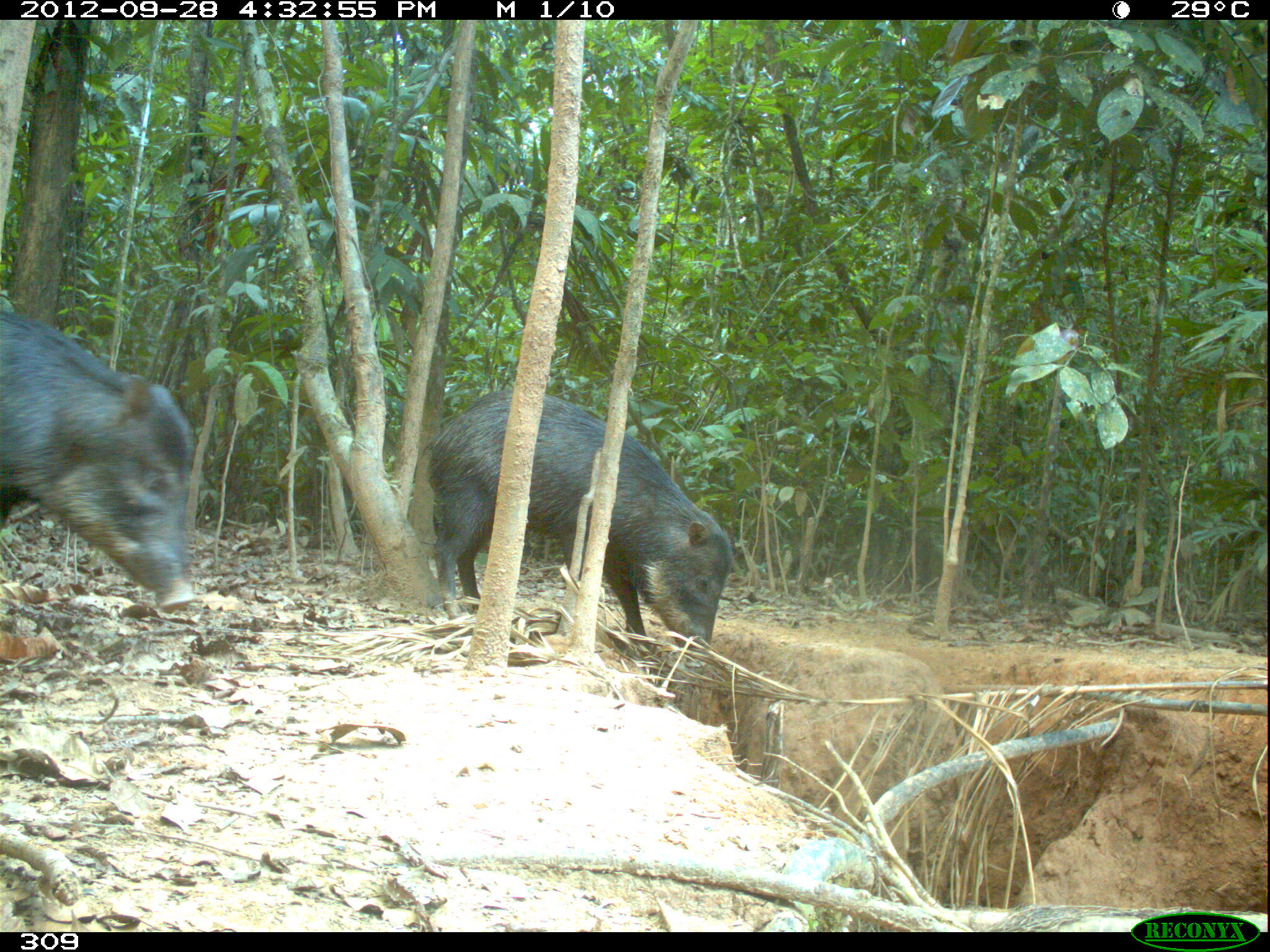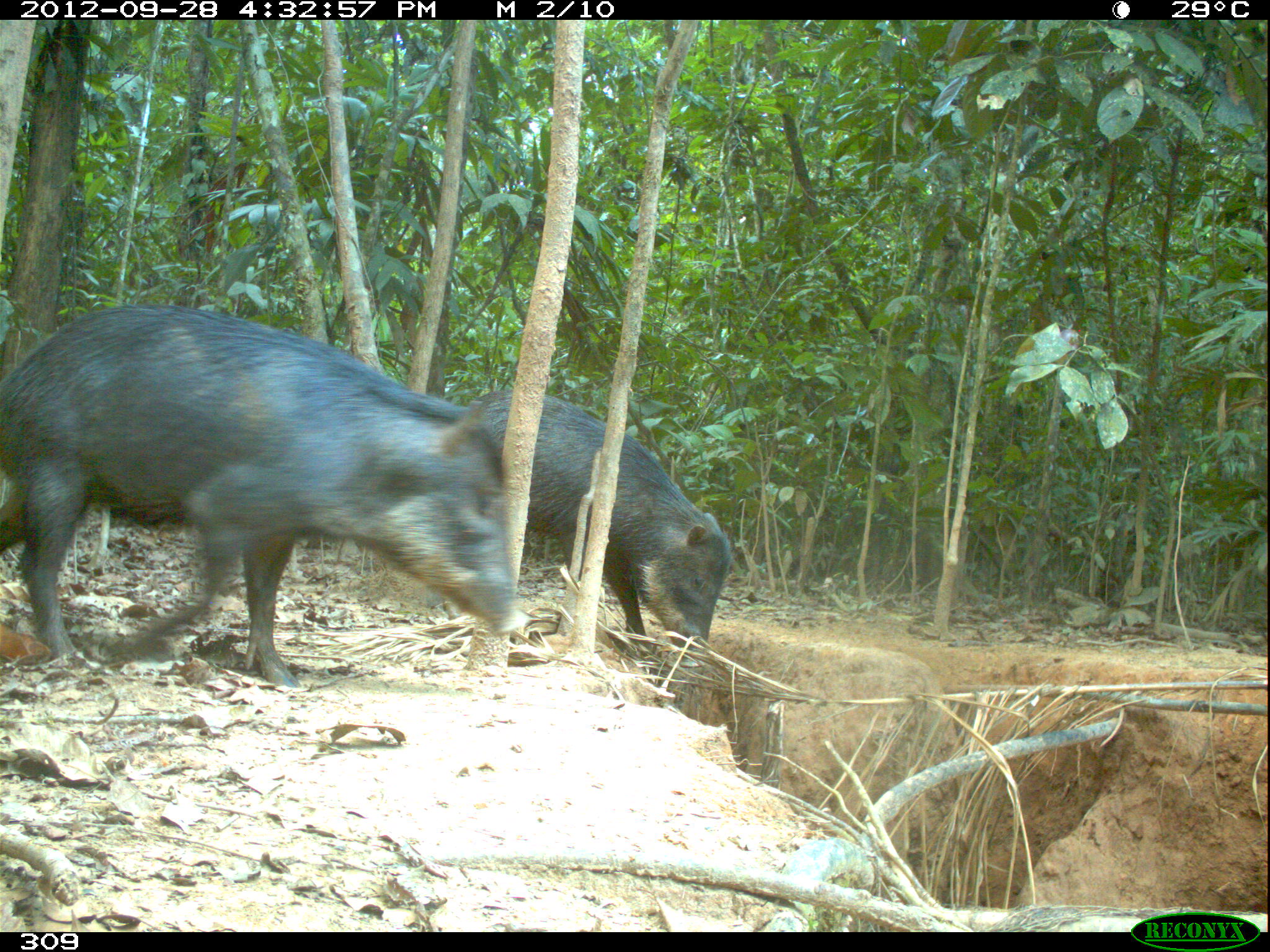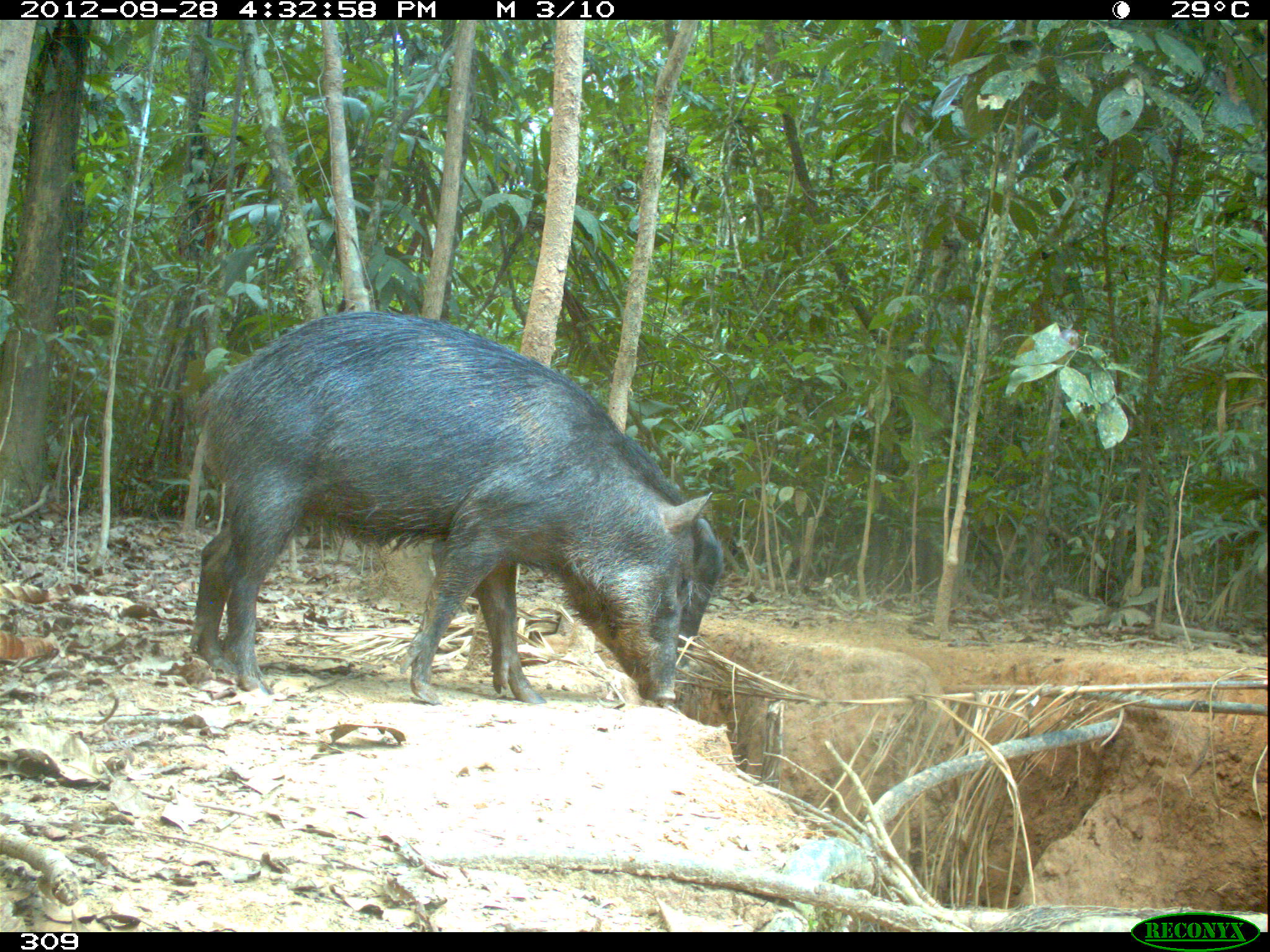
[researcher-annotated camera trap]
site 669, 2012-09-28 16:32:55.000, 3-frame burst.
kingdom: Animalia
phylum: Chordata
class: Mammalia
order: Artiodactyla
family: Tayassuidae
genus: Tayassu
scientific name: Tayassu pecari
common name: white-lipped peccary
Tayassu pecari (white-lipped peccary).